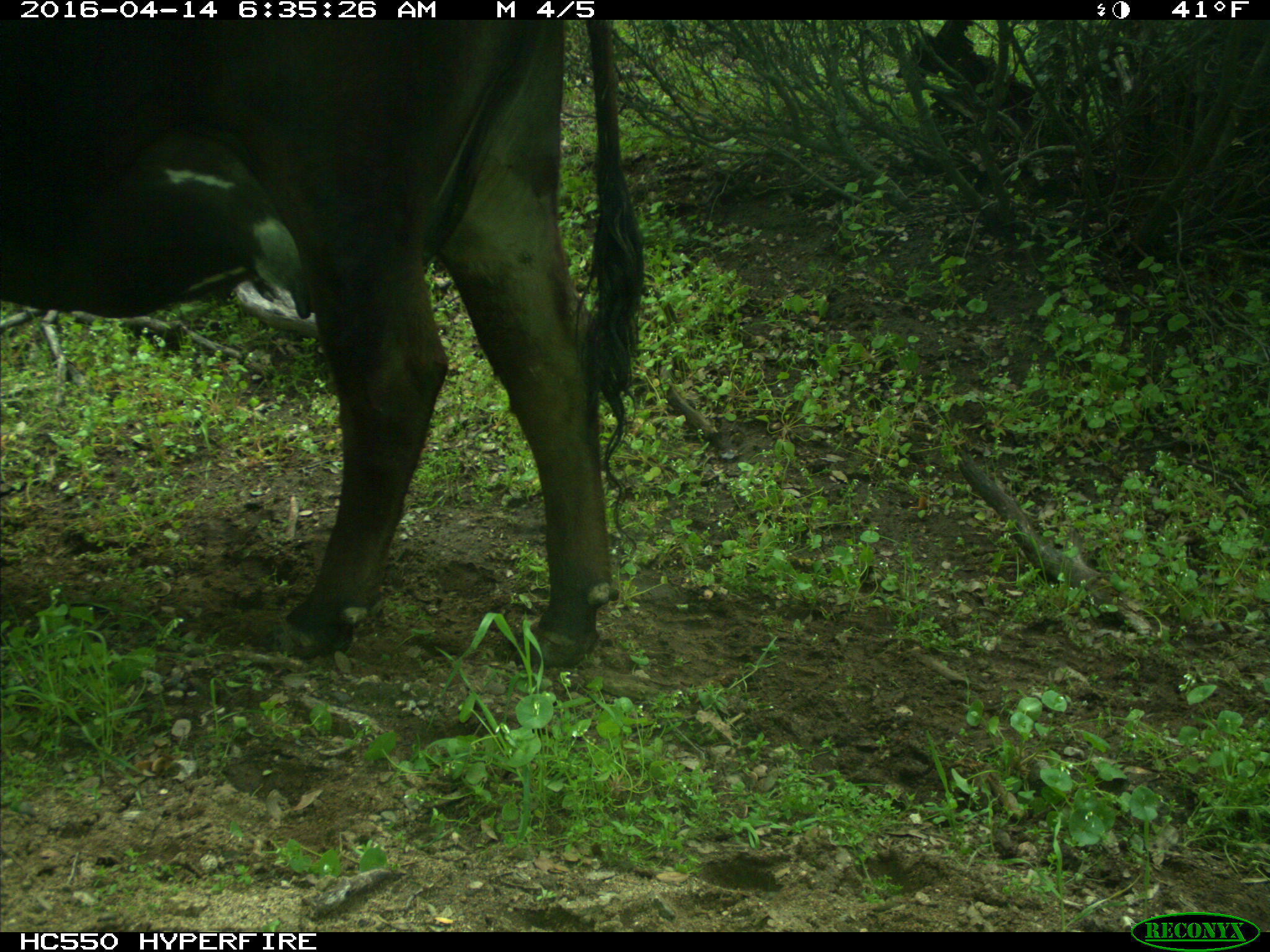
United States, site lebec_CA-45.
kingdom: Animalia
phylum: Chordata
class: Mammalia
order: Artiodactyla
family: Bovidae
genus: Bos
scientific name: Bos taurus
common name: domestic cow